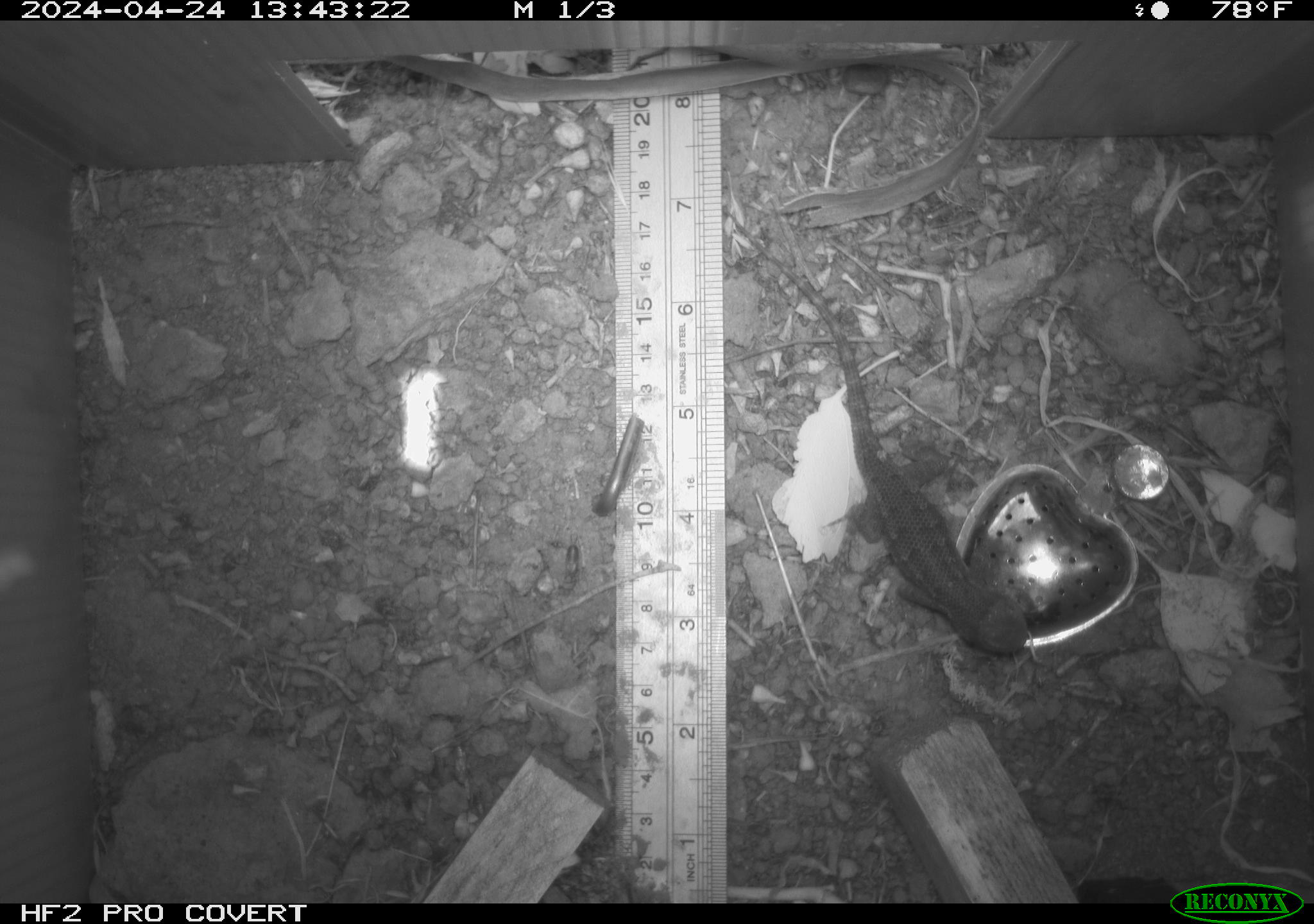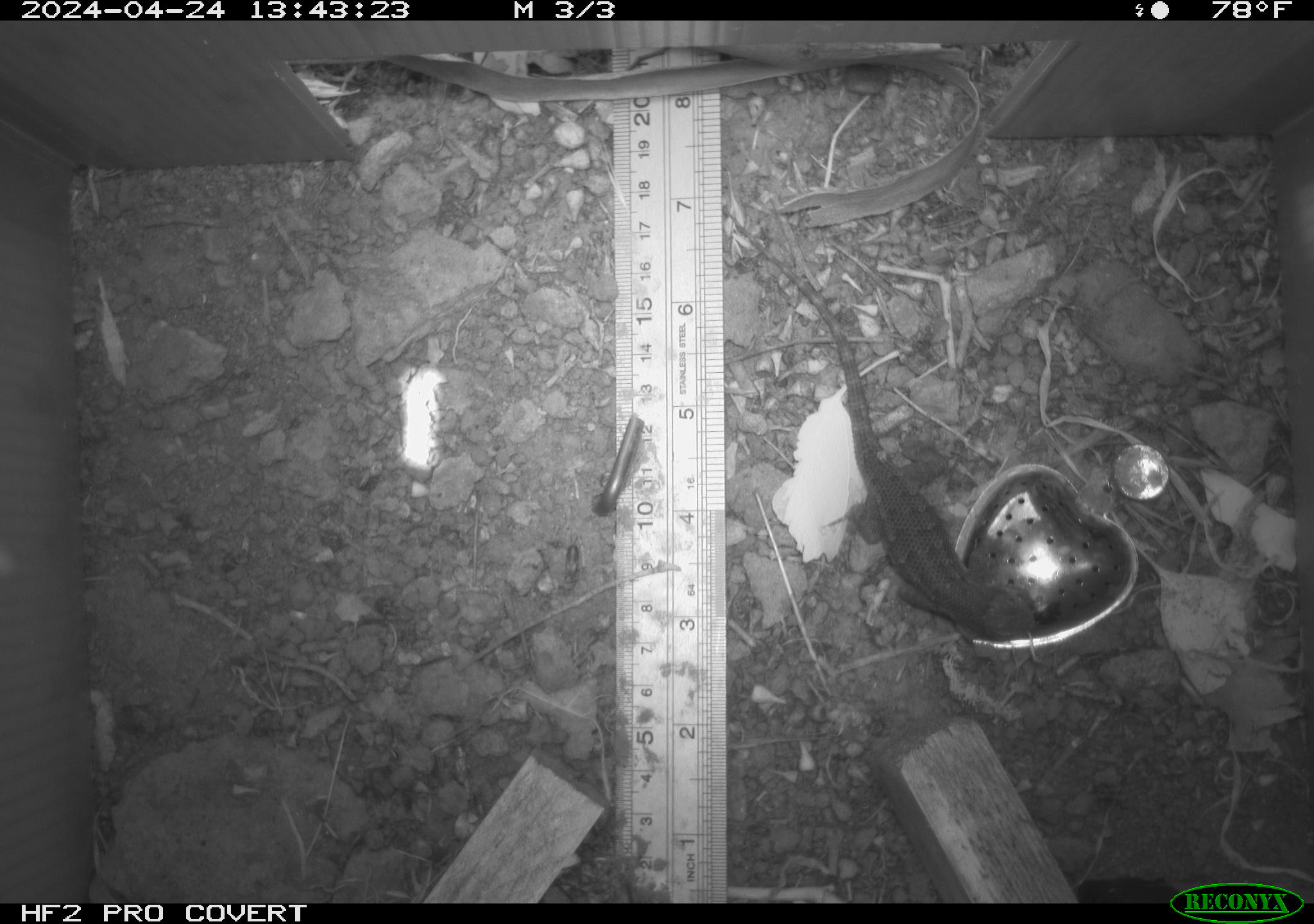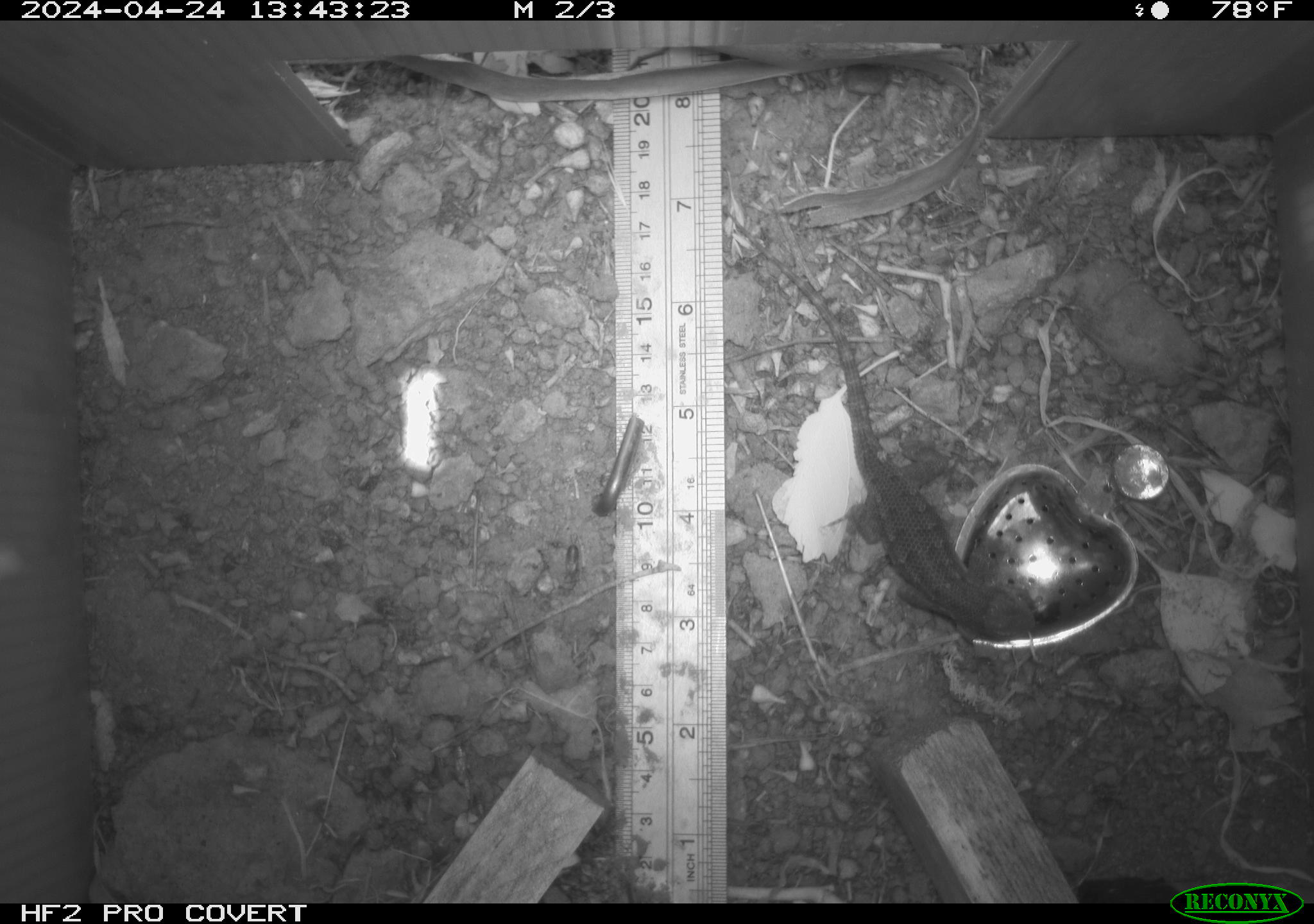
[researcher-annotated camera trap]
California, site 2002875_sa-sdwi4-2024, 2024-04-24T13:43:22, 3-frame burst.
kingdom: Animalia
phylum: Chordata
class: Reptilia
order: Squamata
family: Phrynosomatidae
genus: Sceloporus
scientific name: Sceloporus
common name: spiny lizards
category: sceloporus species